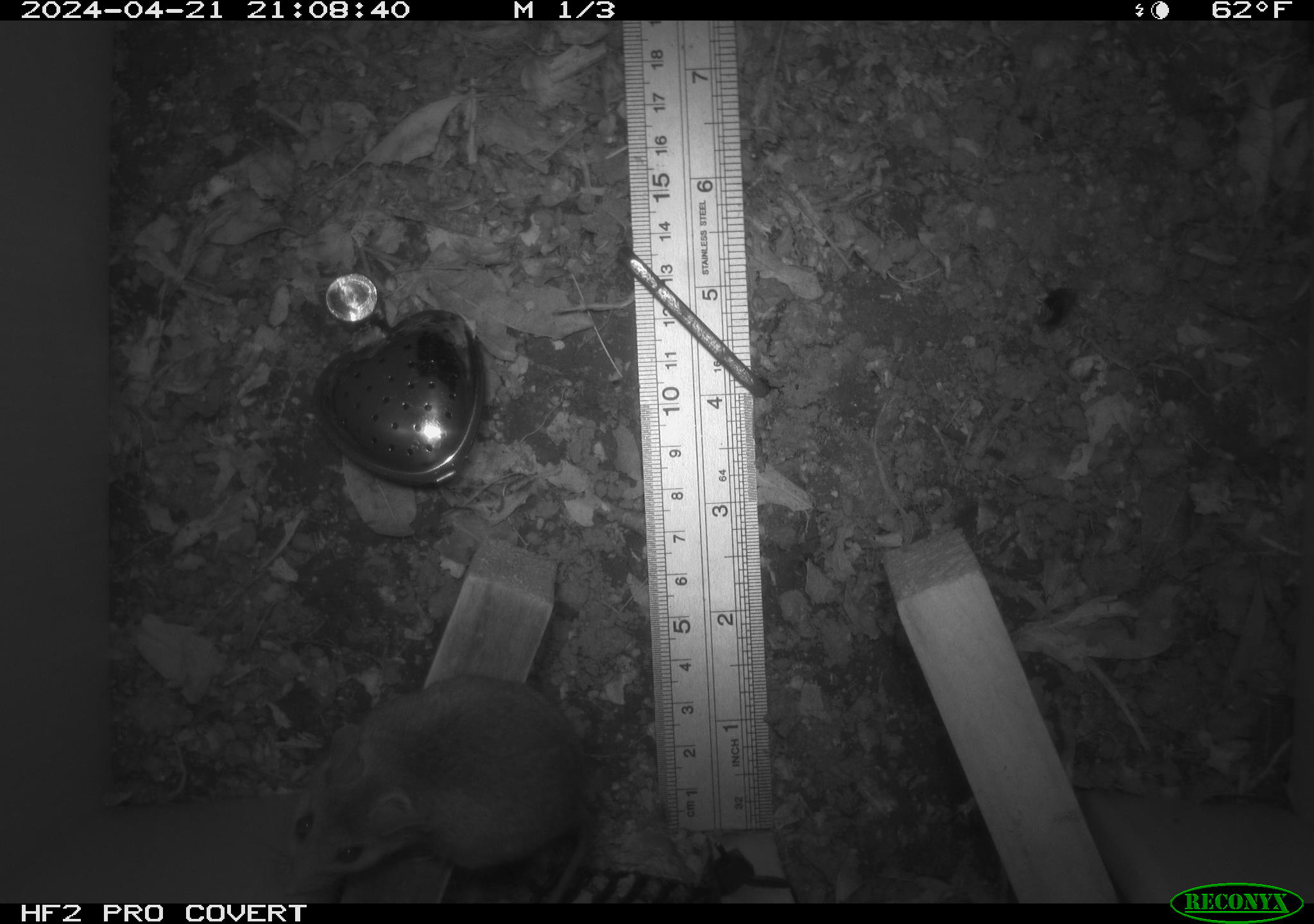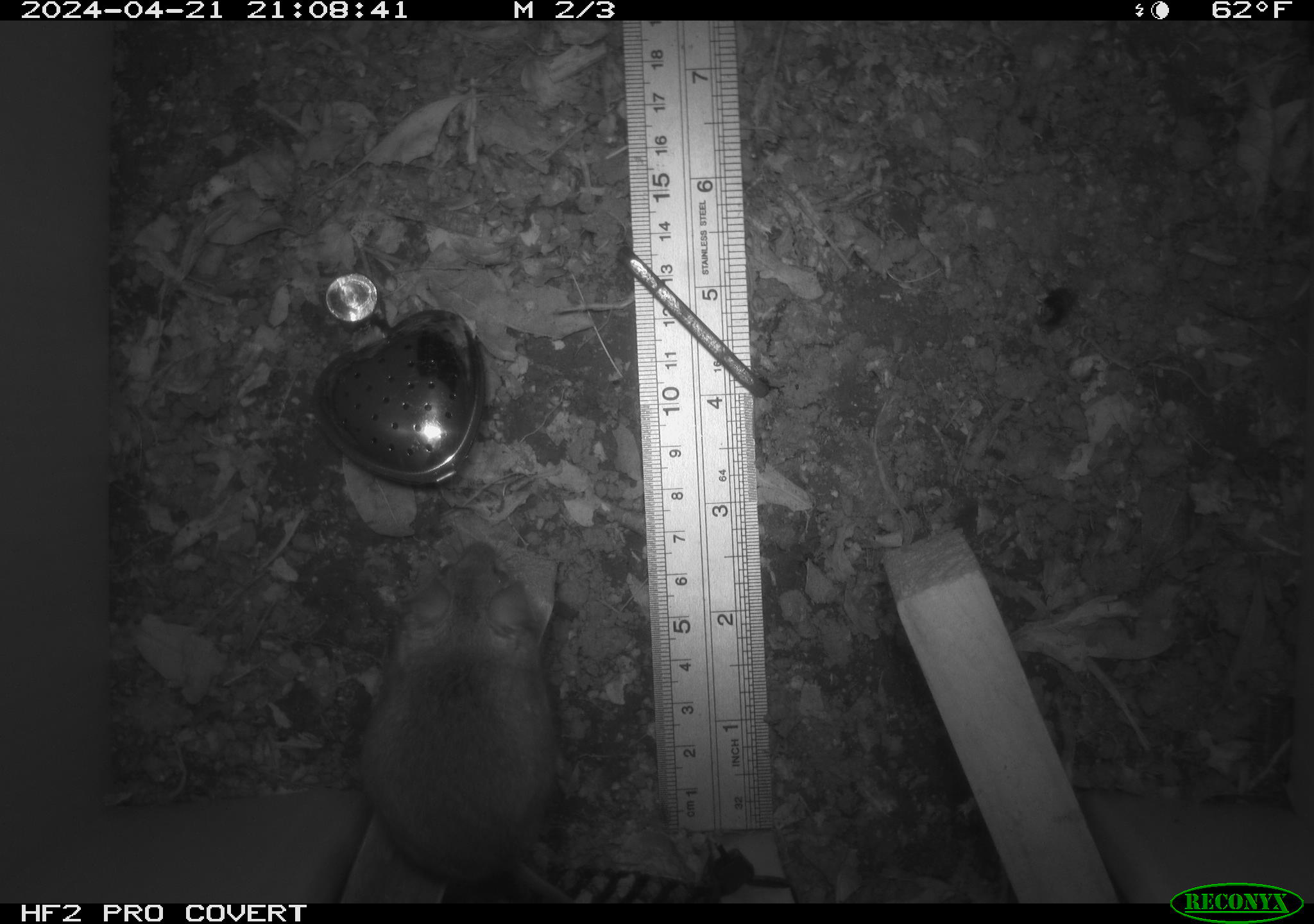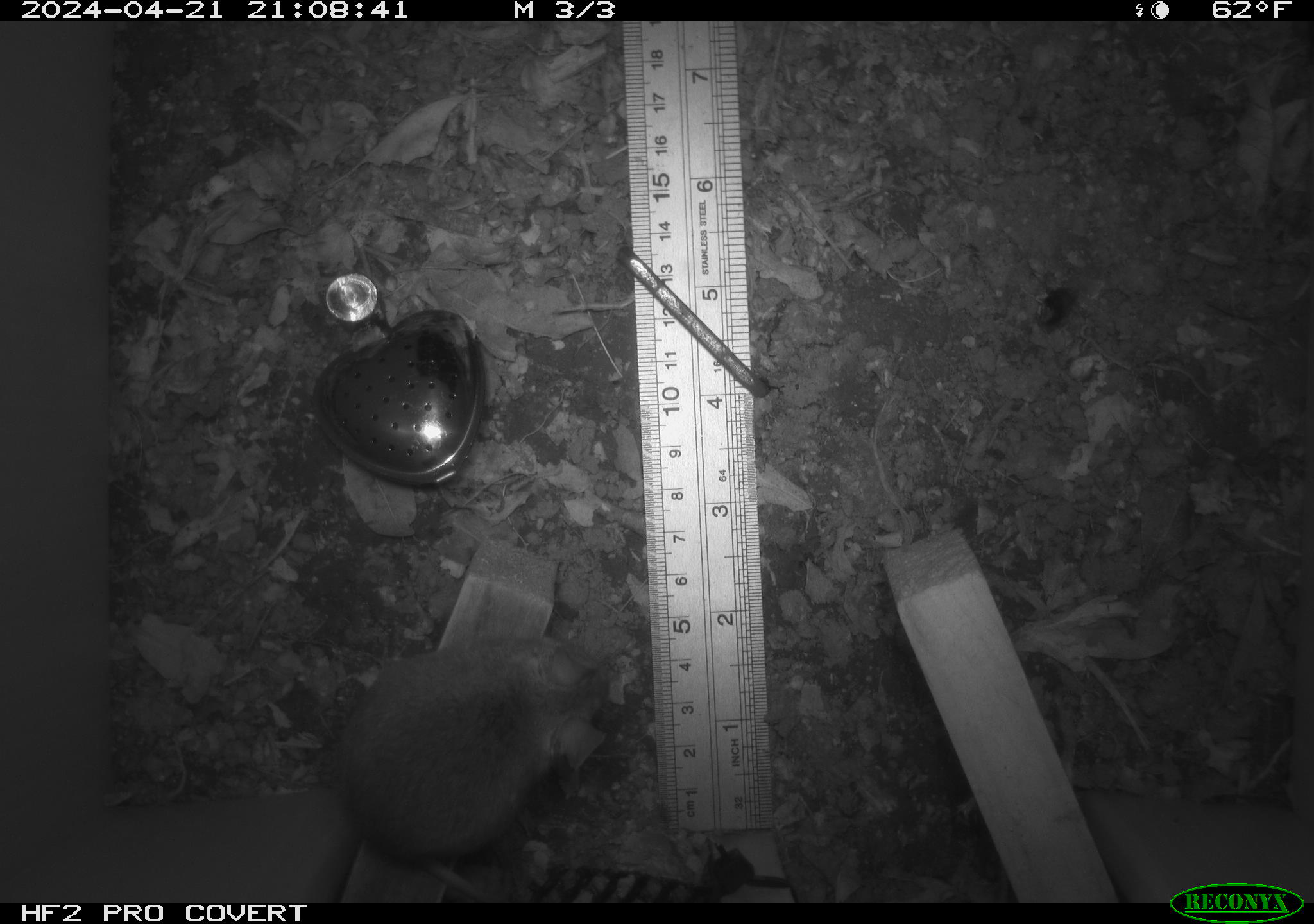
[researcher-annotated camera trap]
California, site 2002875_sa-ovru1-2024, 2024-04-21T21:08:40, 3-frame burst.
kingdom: Animalia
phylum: Chordata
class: Mammalia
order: Rodentia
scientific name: Rodentia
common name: rodent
Rodent (Rodentia).